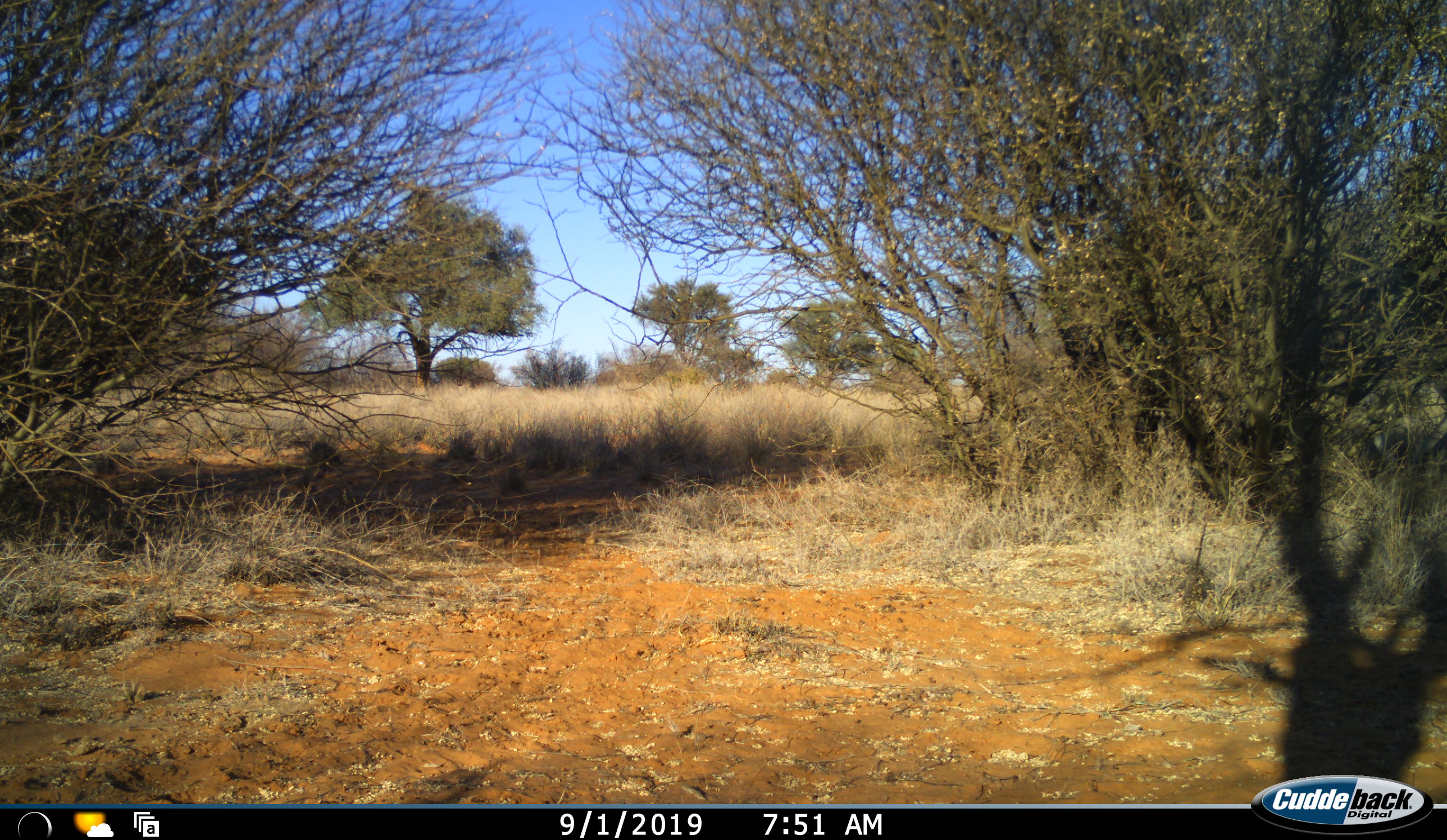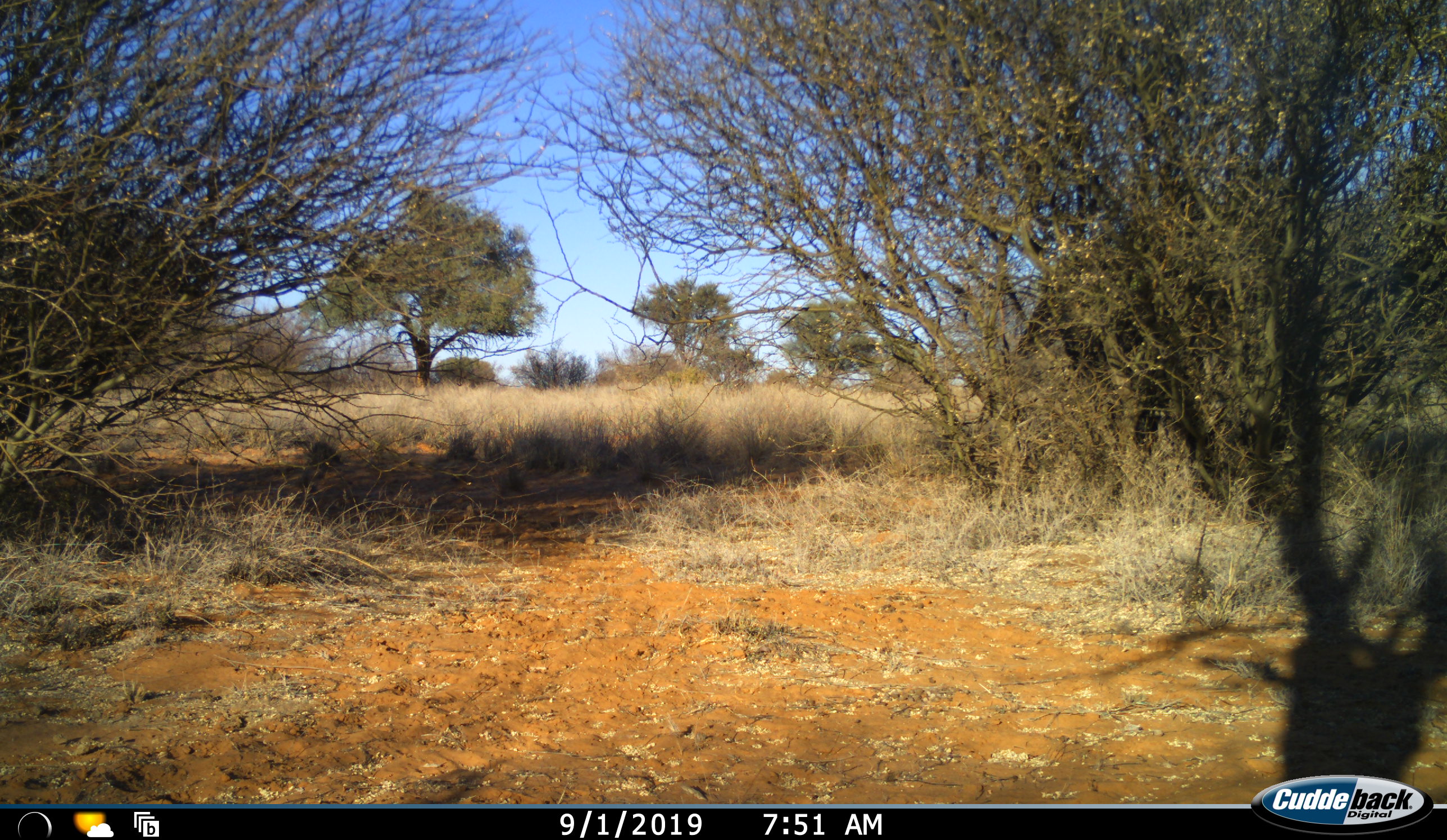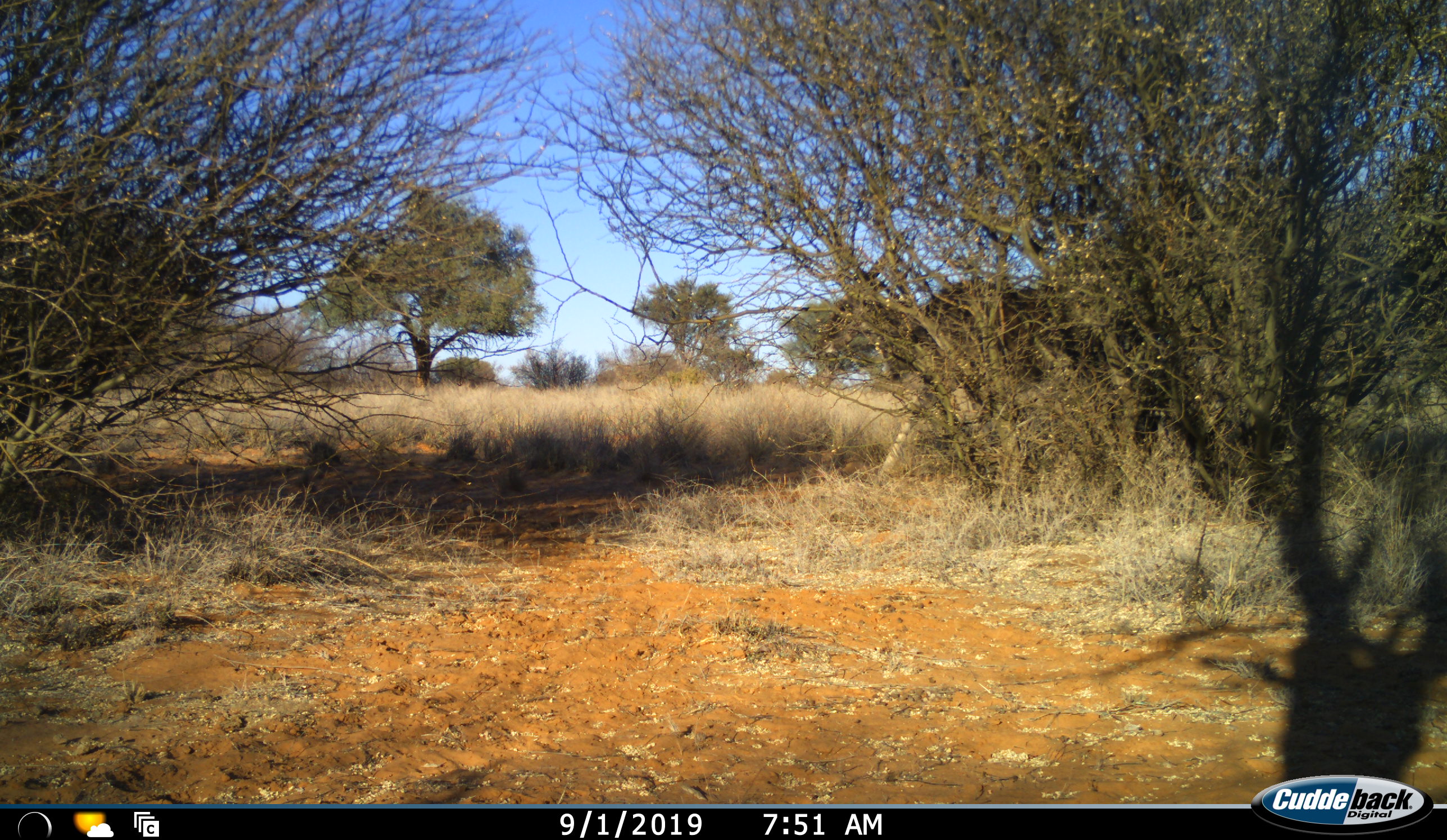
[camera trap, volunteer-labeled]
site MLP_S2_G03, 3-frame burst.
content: unidentified animal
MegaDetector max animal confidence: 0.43